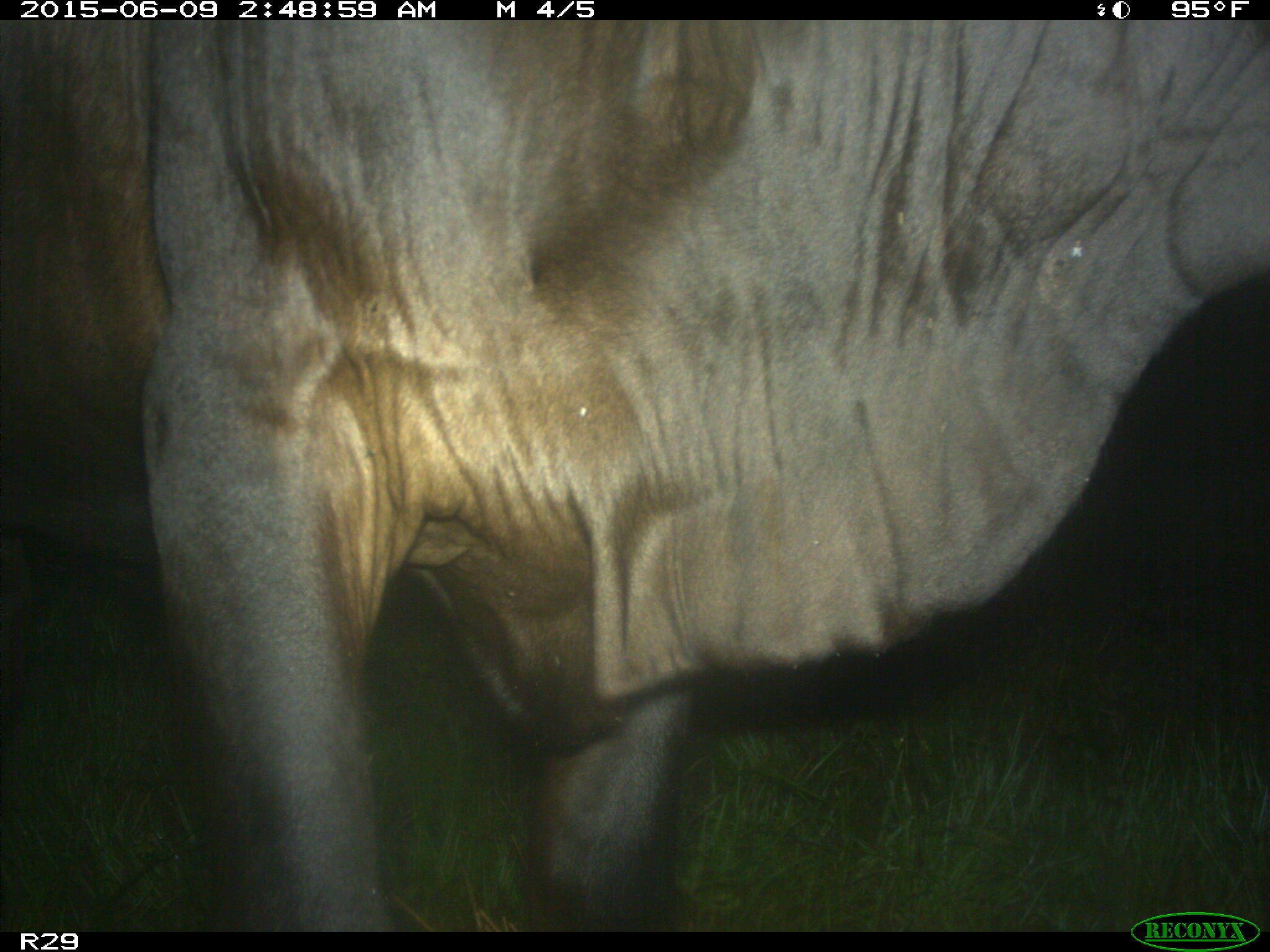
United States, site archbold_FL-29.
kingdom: Animalia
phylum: Chordata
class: Mammalia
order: Artiodactyla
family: Bovidae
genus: Bos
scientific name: Bos taurus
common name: domestic cow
Bos taurus (domestic cow).